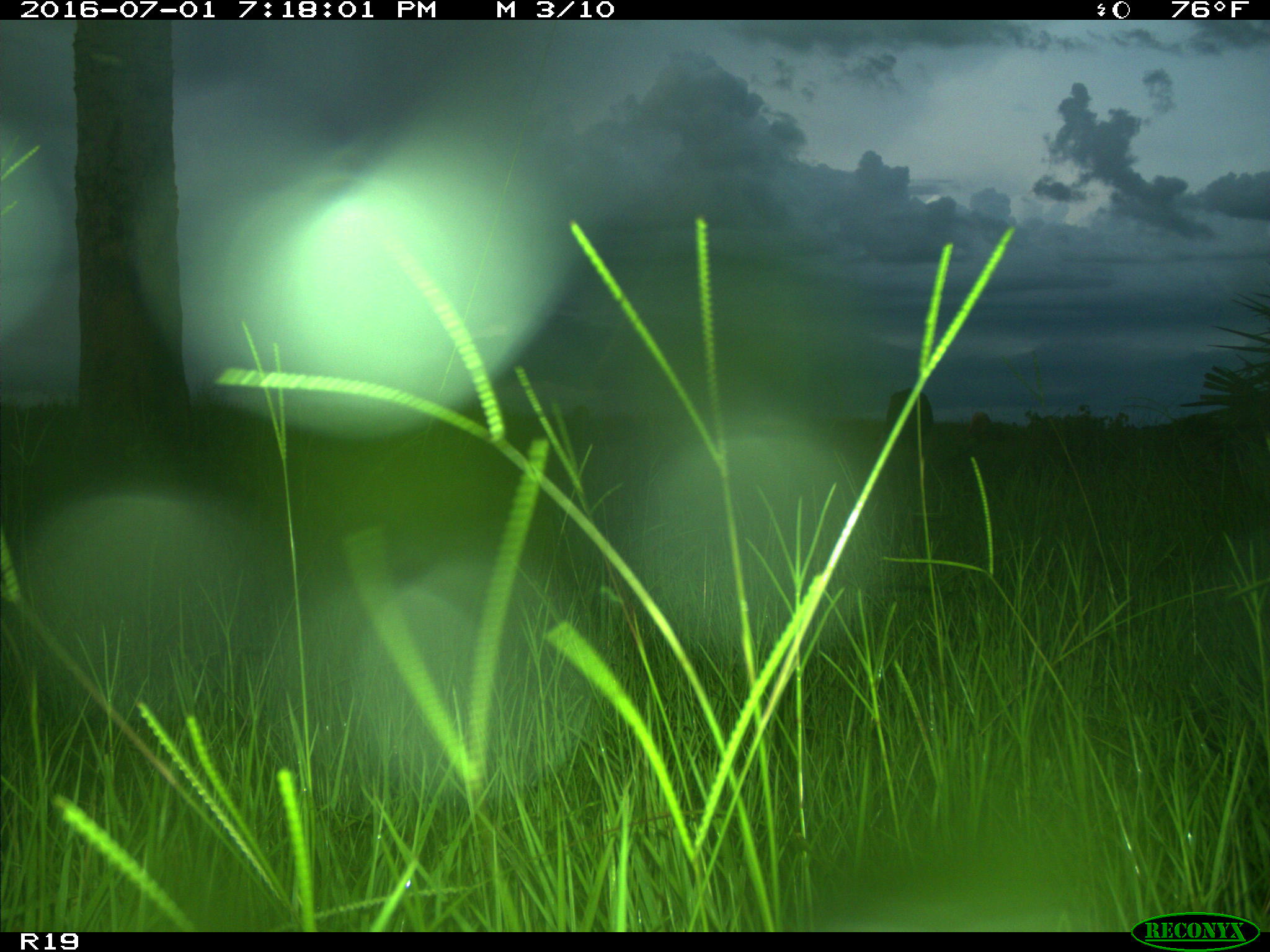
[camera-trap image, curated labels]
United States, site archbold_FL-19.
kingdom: Animalia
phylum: Chordata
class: Mammalia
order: Artiodactyla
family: Bovidae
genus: Bos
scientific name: Bos taurus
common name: domestic cow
Bos taurus (domestic cow).